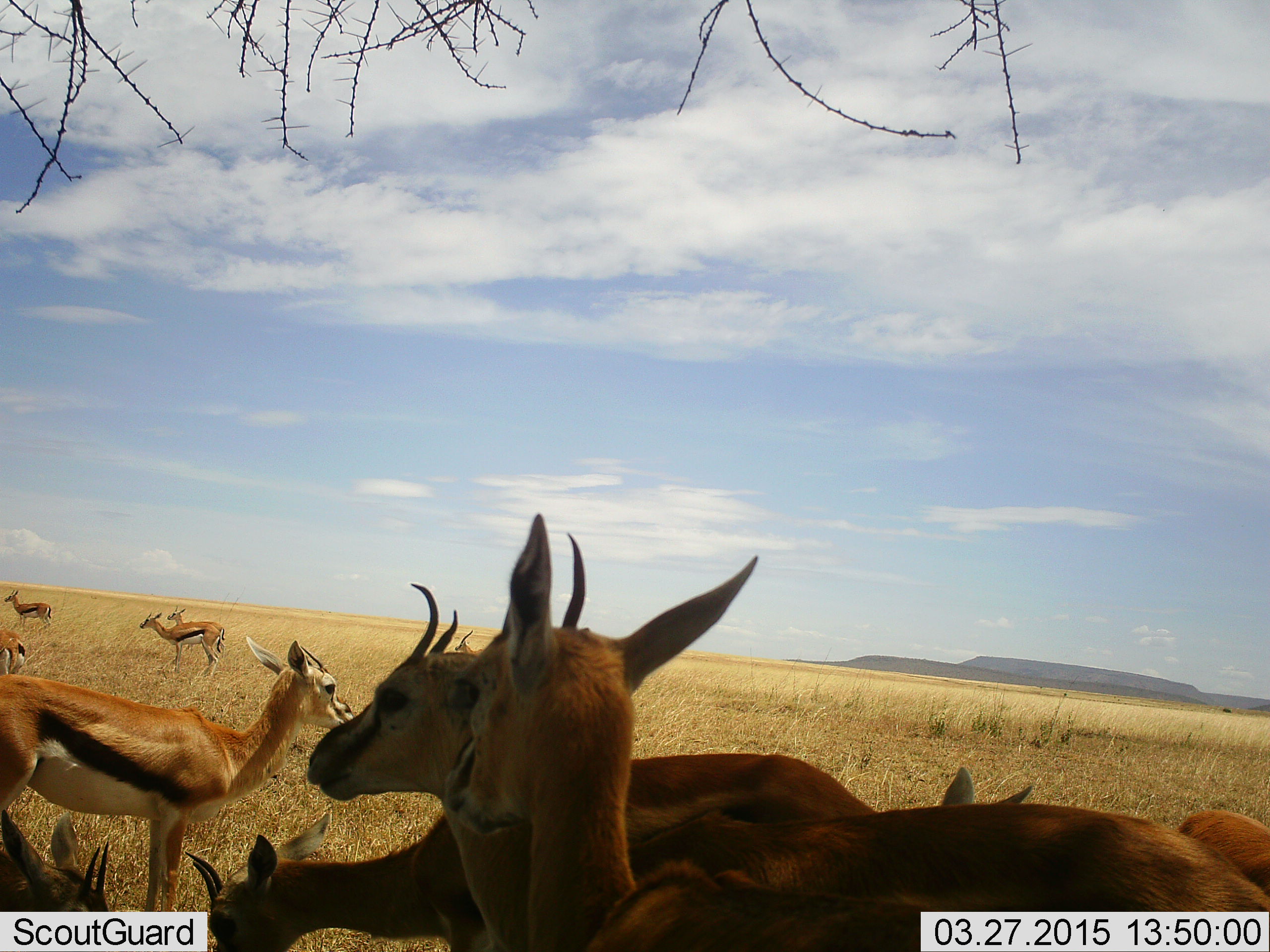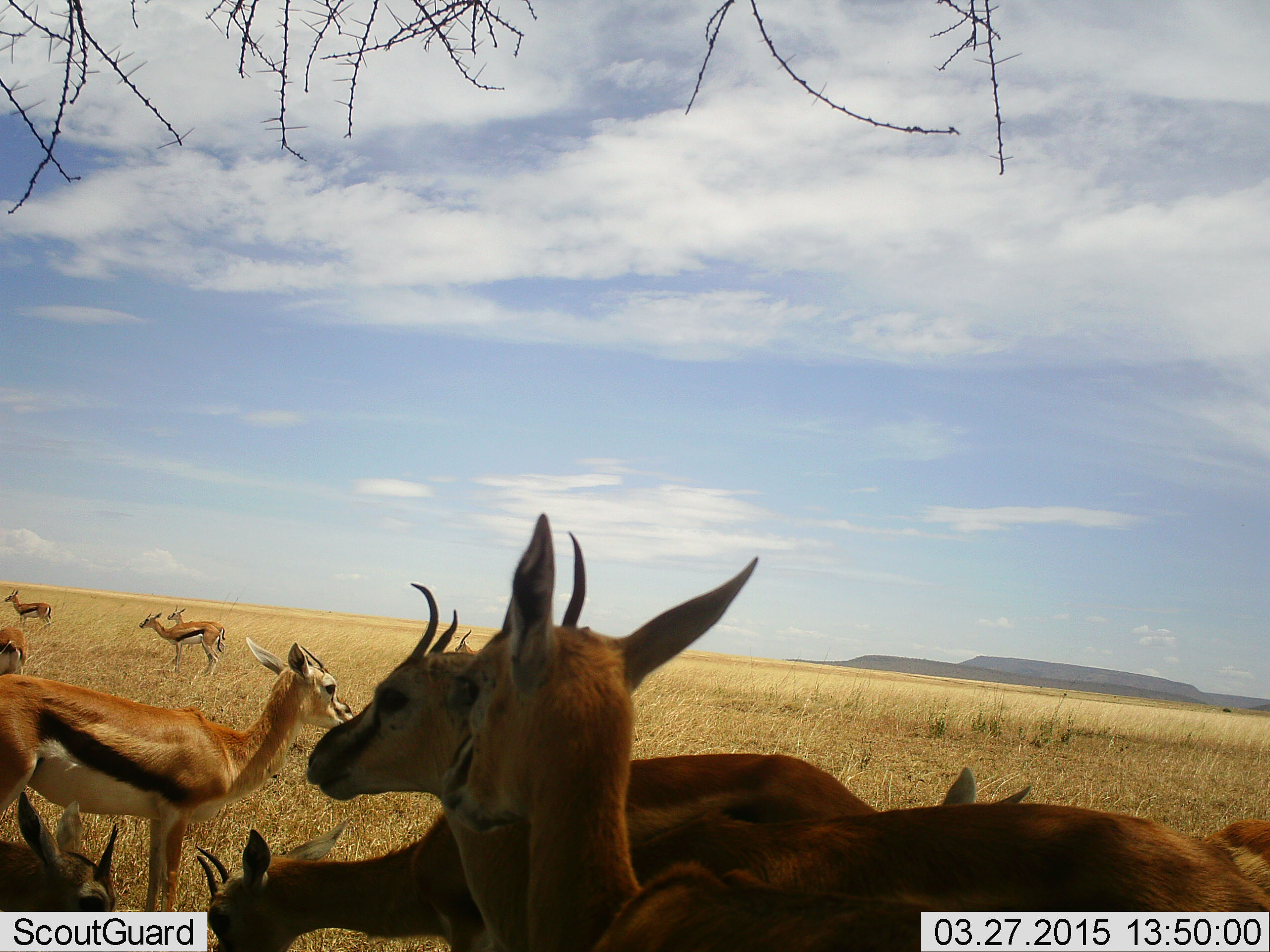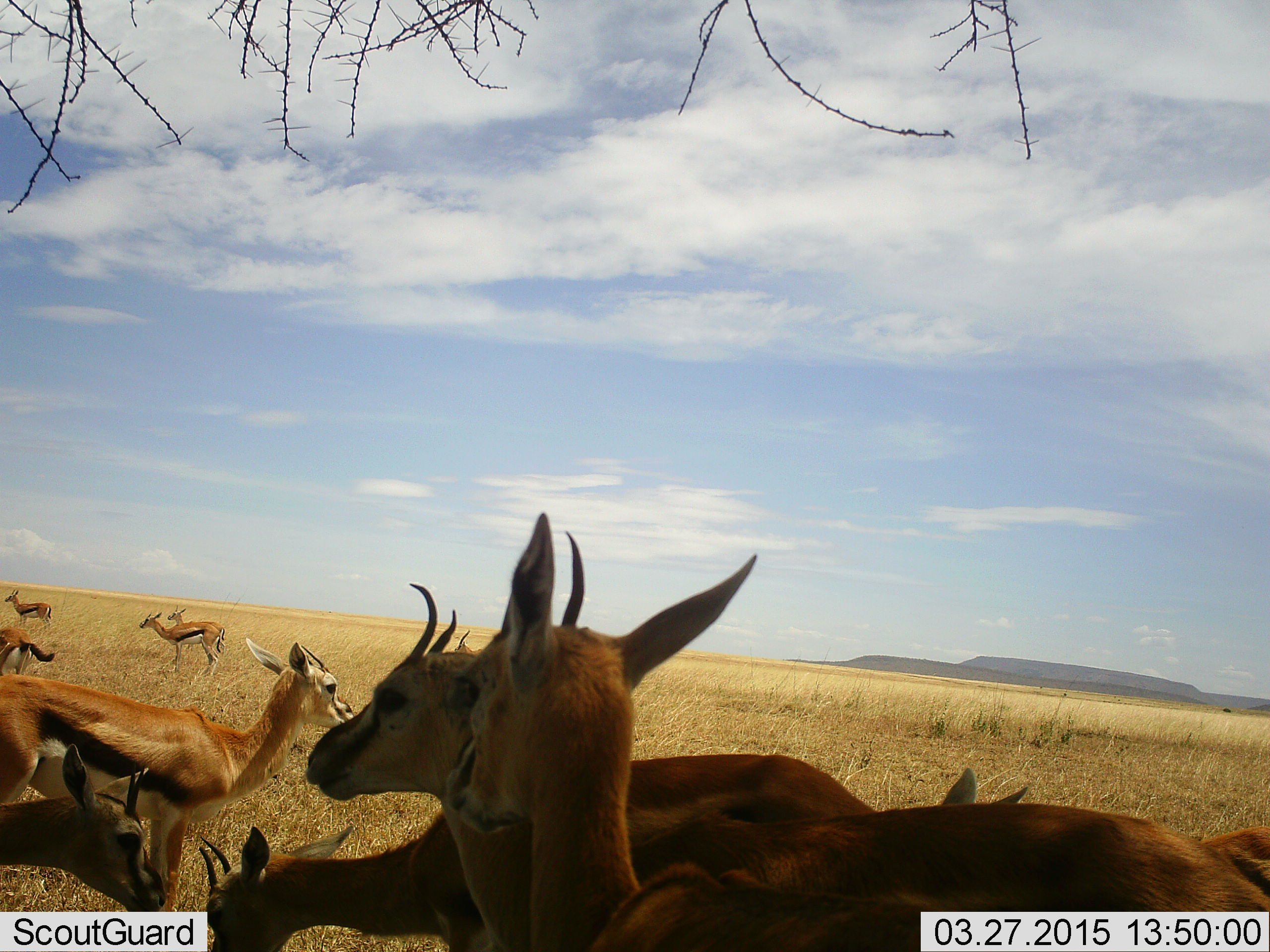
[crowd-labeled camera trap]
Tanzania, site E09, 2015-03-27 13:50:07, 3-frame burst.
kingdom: Animalia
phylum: Chordata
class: Mammalia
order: Artiodactyla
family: Bovidae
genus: Eudorcas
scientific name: Eudorcas thomsonii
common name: thomson's gazelle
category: gazellethomsons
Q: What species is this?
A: Gazellethomsons (thomson's gazelle) (Eudorcas thomsonii).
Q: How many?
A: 11-50.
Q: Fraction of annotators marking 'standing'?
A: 100%.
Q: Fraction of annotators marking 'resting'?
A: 50%.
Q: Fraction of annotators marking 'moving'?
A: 0%.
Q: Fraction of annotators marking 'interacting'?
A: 0%.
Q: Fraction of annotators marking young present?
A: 0%.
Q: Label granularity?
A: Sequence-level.